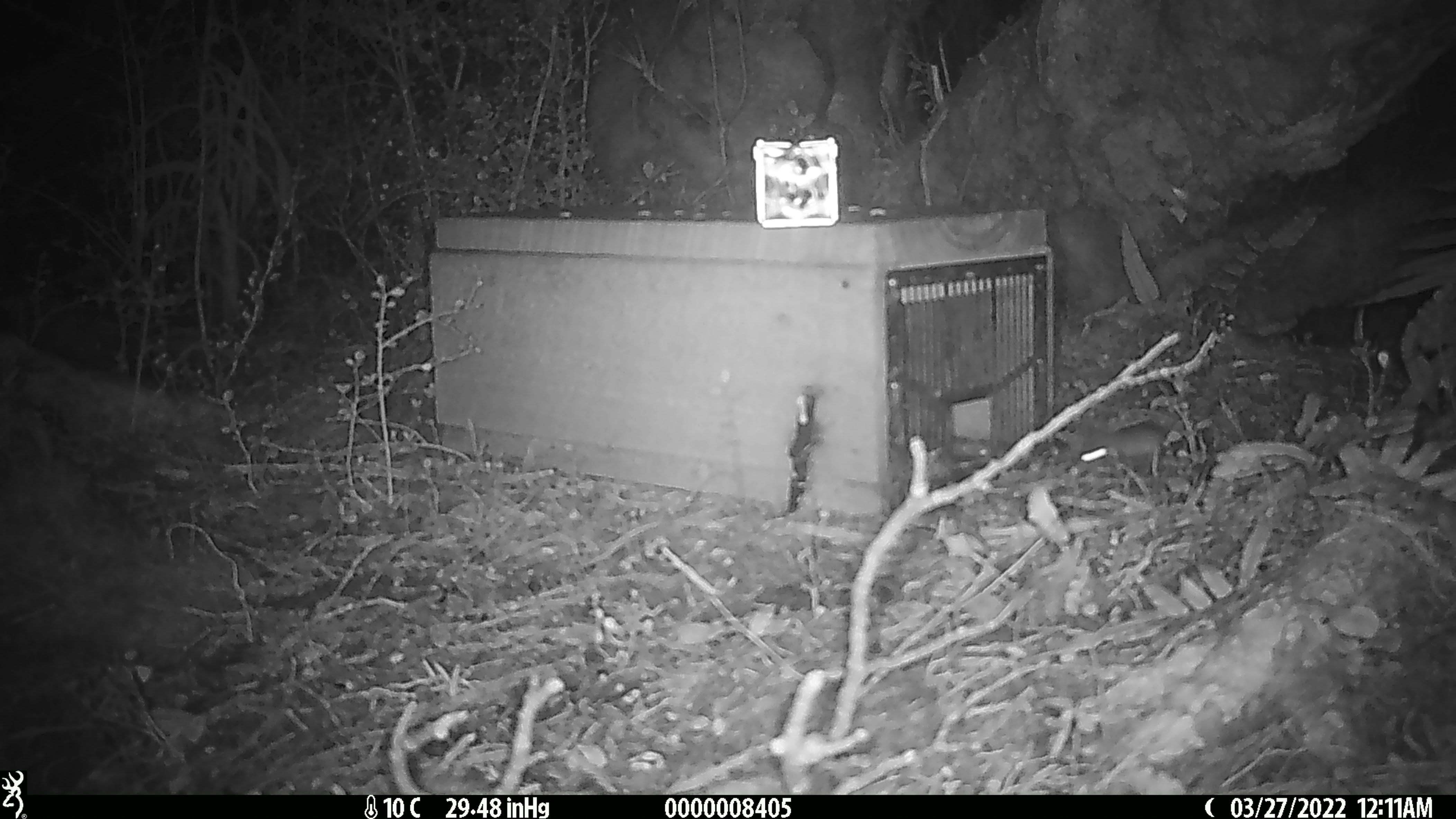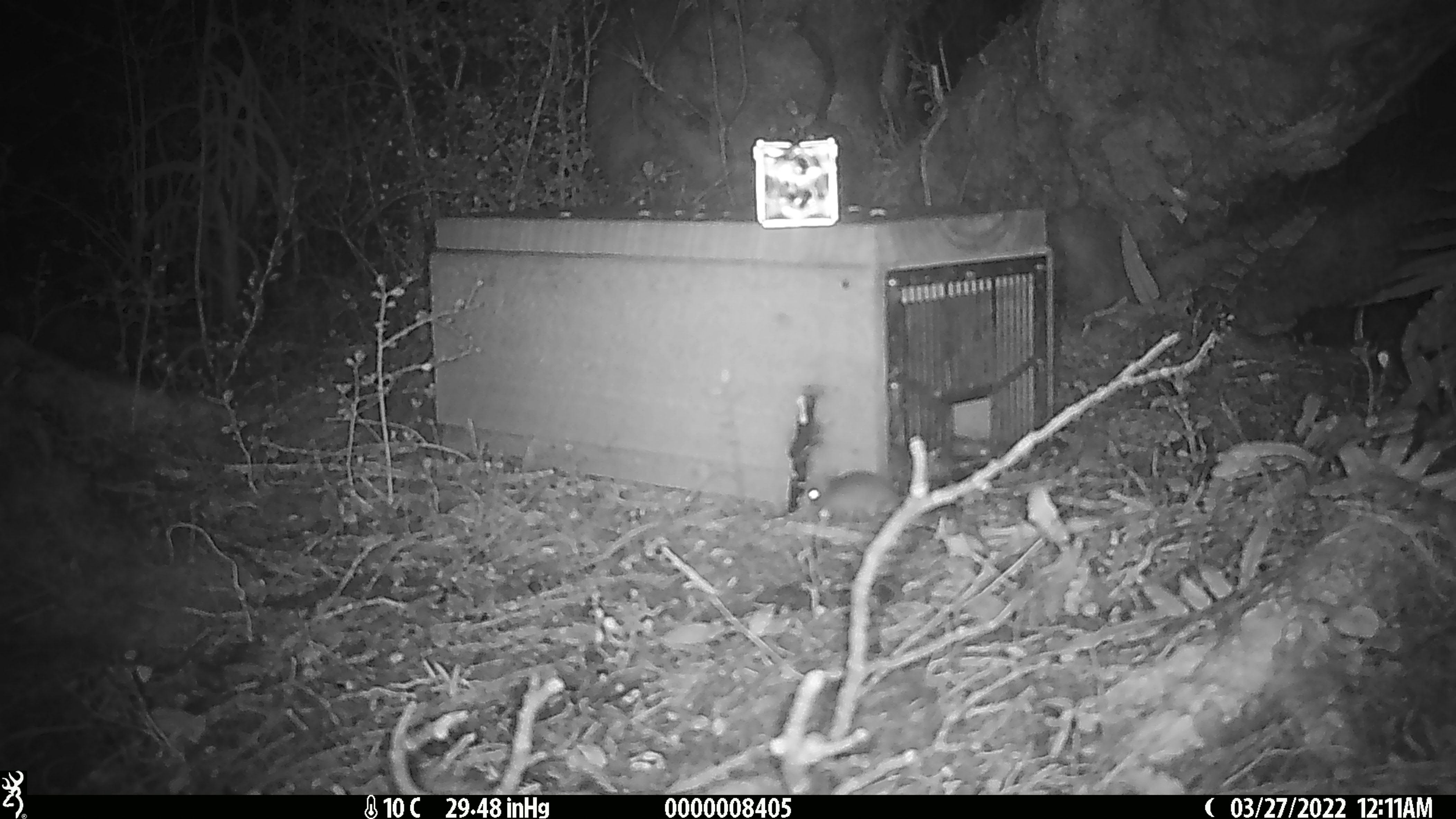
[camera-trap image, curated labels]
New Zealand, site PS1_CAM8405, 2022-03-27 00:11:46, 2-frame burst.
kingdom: Animalia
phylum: Chordata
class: Mammalia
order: Rodentia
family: Muridae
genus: Mus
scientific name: Mus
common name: mouse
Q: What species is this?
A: Mouse (Mus).